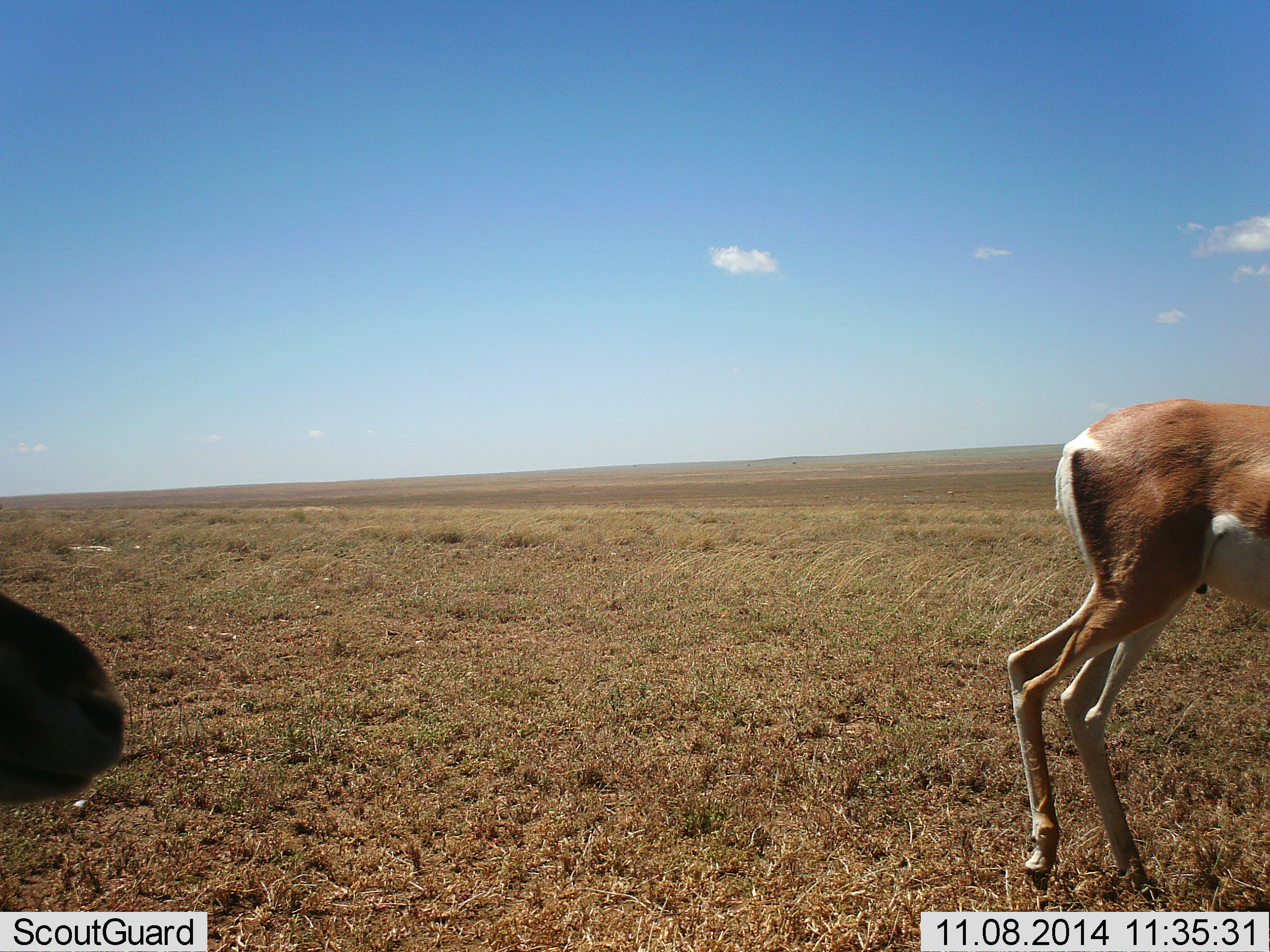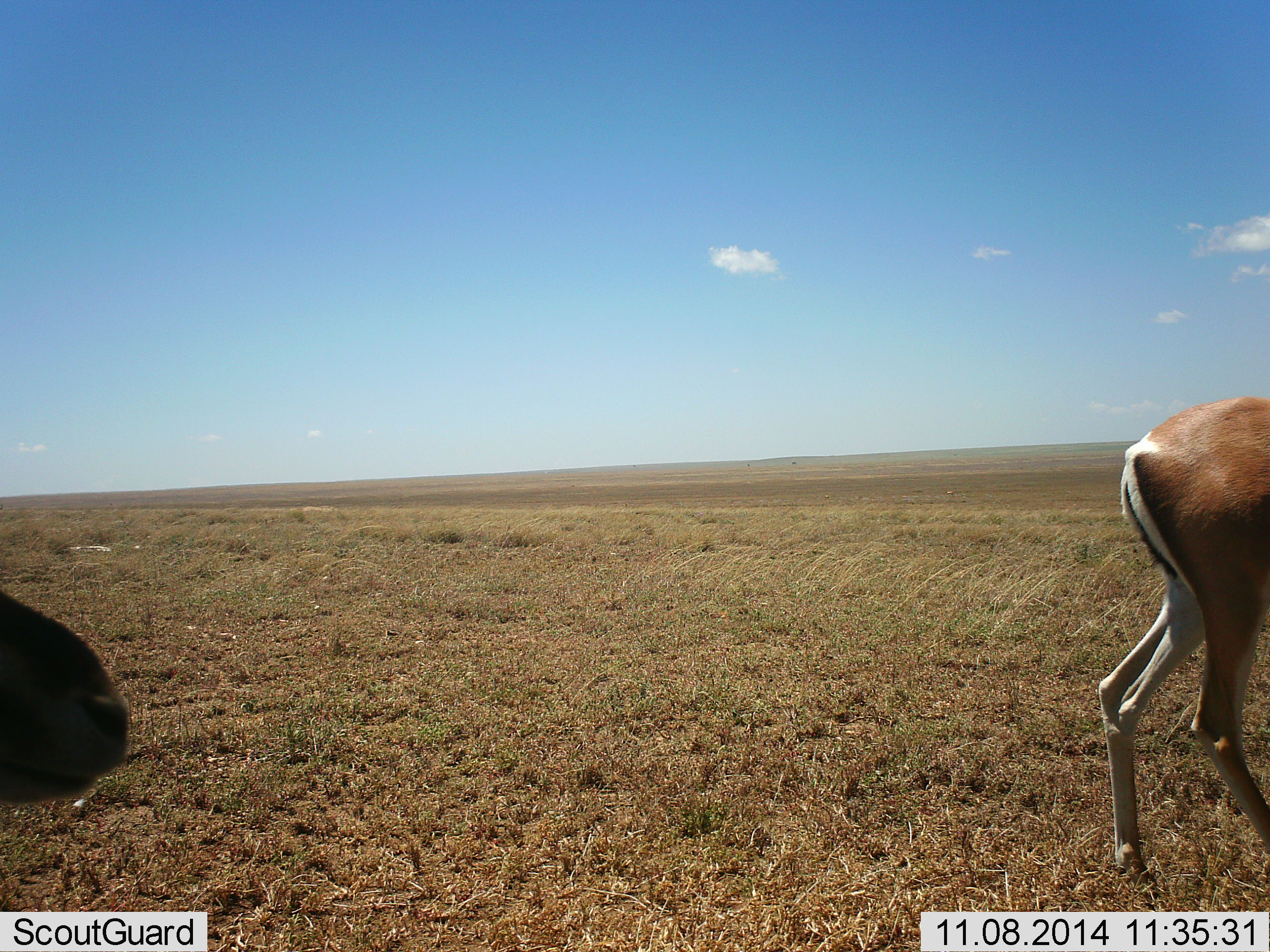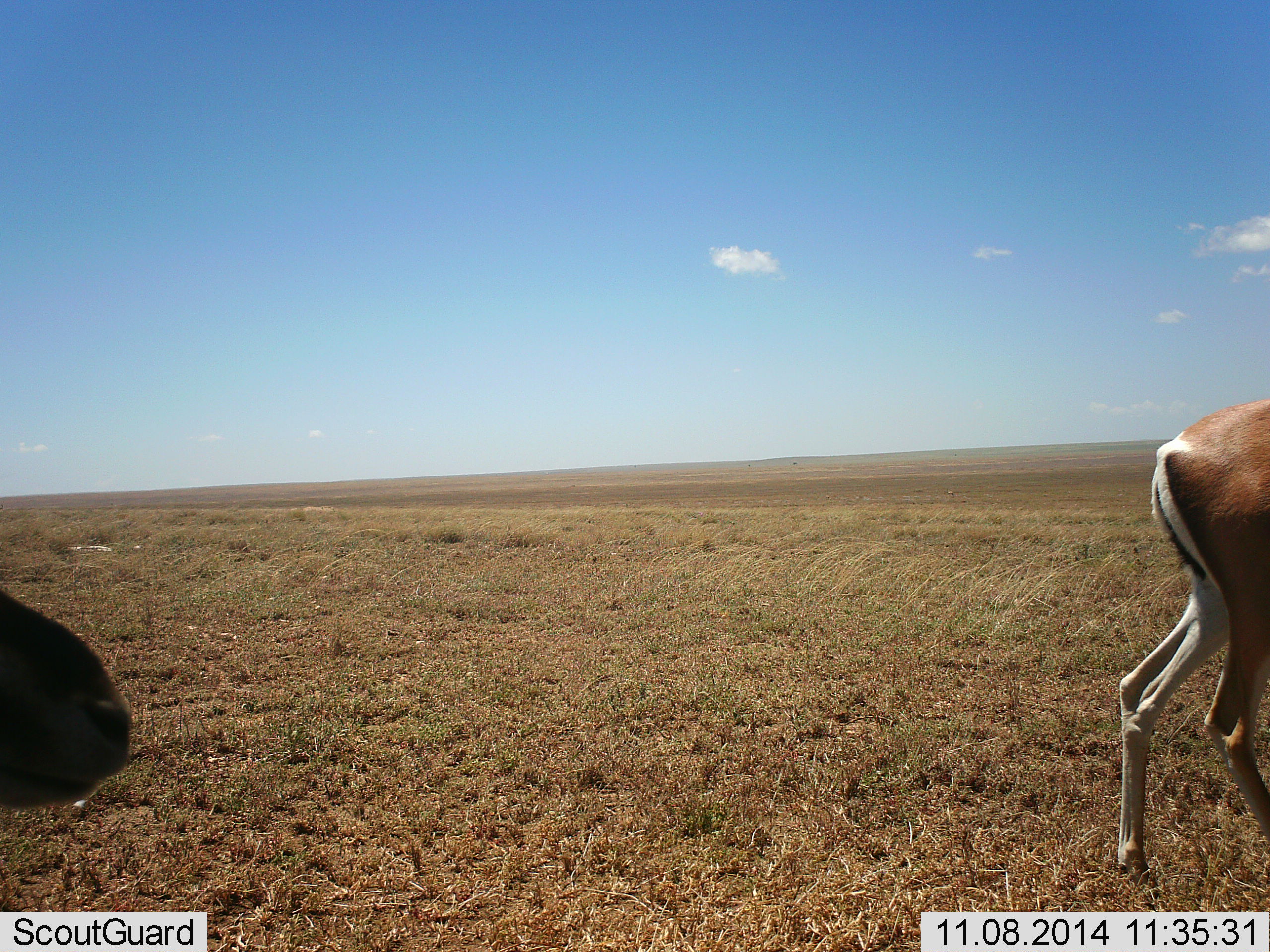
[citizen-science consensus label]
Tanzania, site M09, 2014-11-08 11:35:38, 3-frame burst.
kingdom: Animalia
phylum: Chordata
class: Mammalia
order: Artiodactyla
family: Bovidae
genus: Nanger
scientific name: Nanger granti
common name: grant's gazelle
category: gazellegrants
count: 2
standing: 60%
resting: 10%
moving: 50%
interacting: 0%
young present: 0%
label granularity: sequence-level